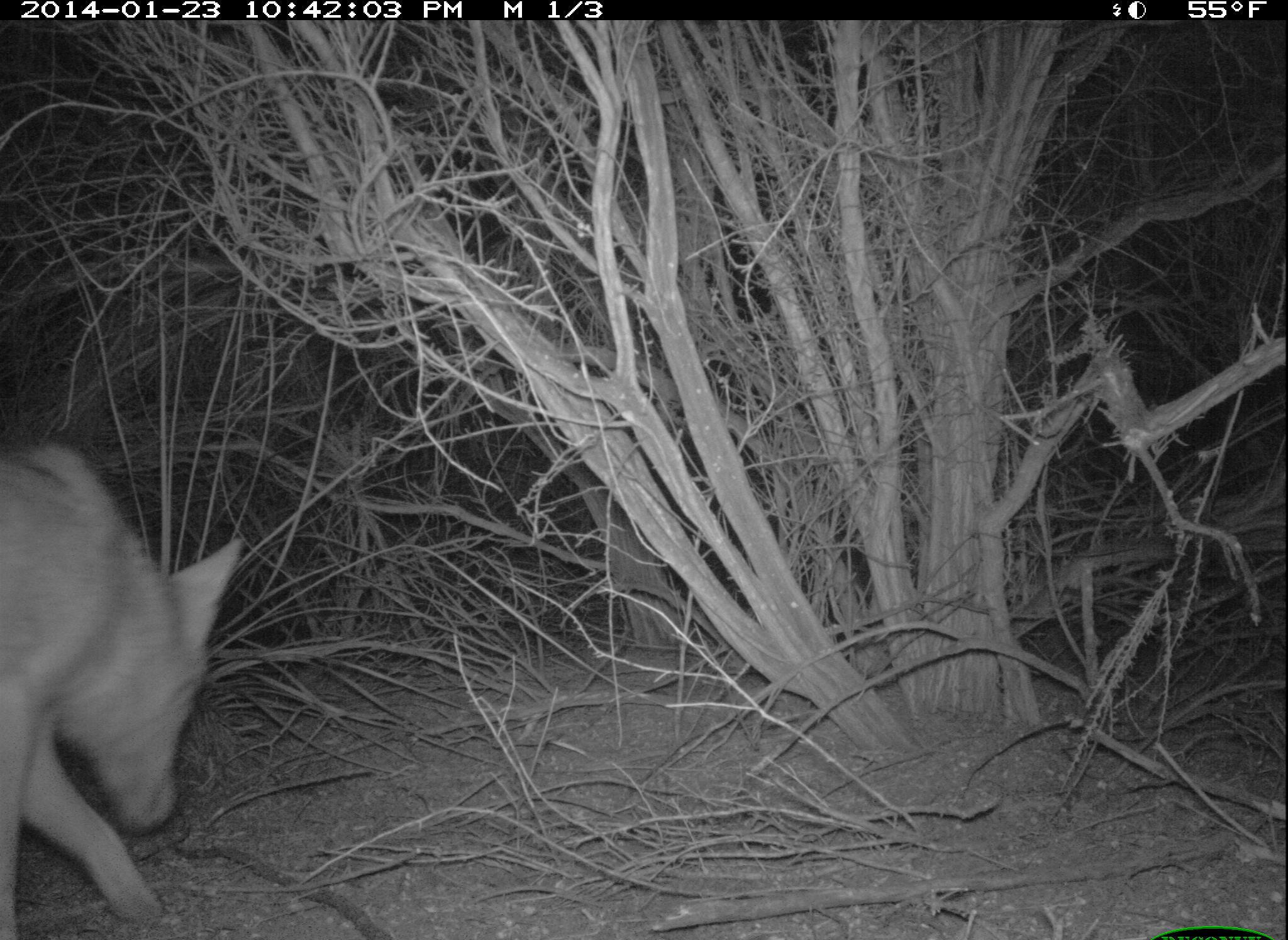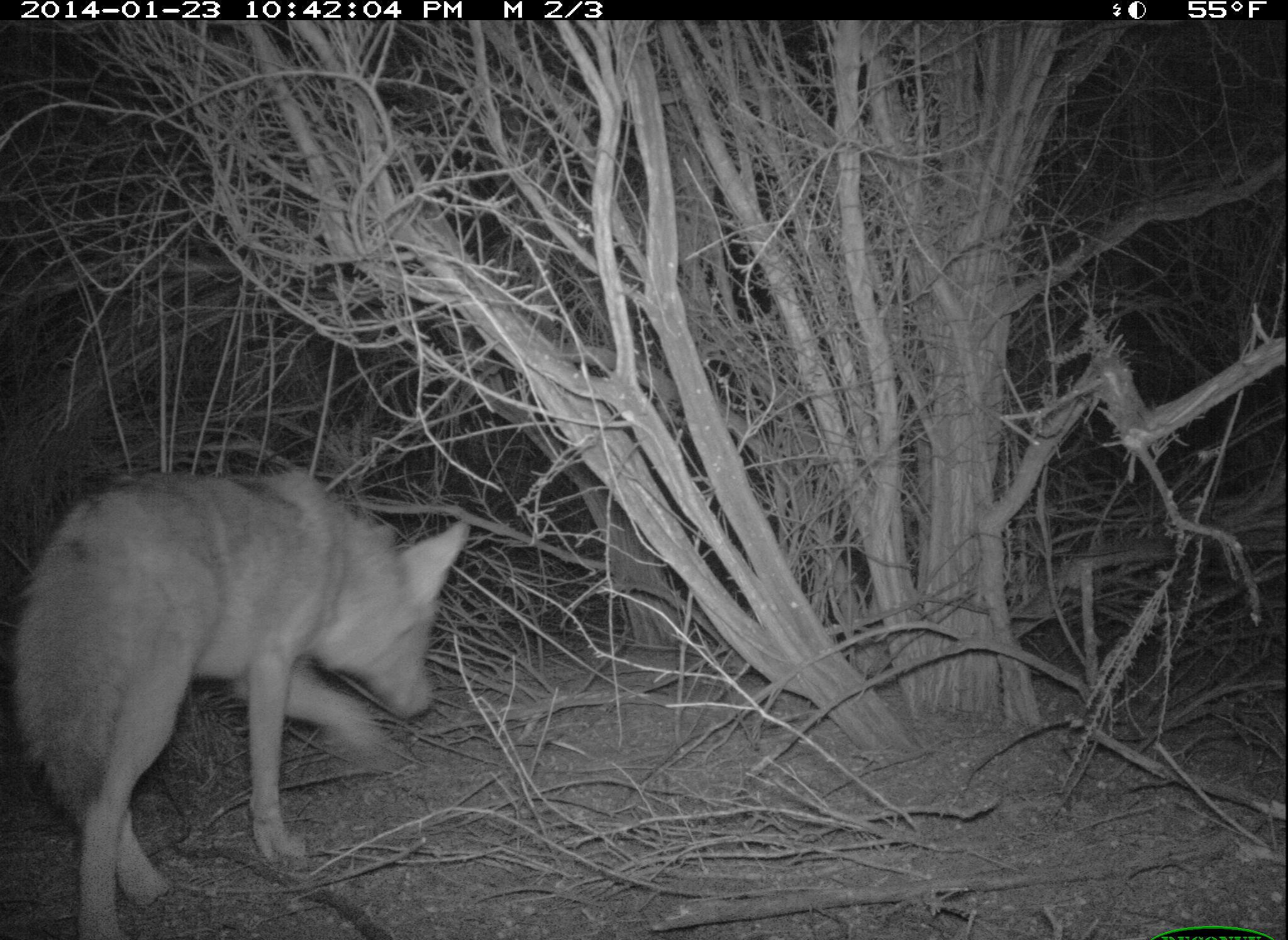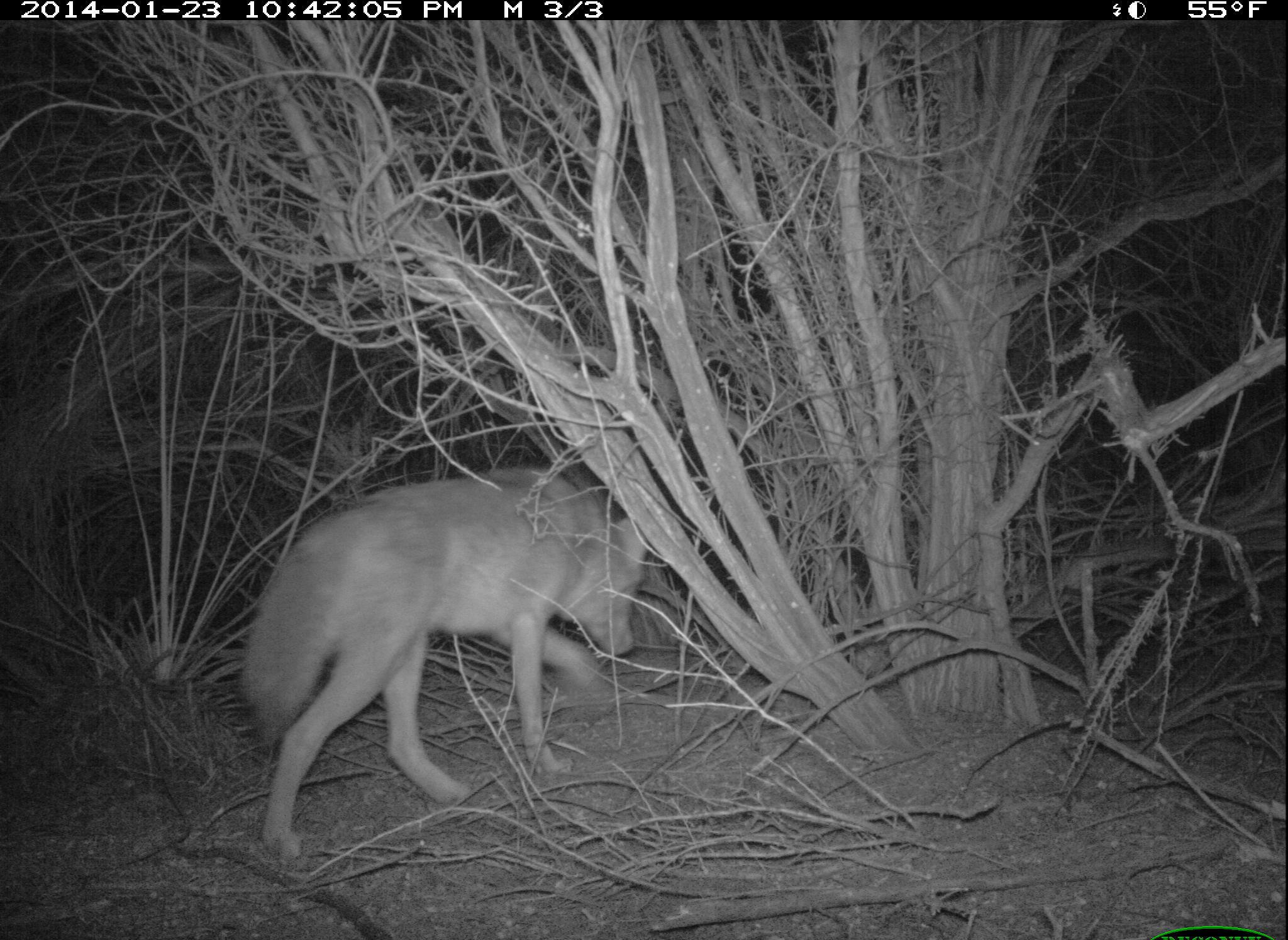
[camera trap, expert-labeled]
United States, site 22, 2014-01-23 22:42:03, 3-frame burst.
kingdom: Animalia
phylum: Chordata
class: Mammalia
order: Carnivora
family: Canidae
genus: Canis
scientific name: Canis latrans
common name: coyote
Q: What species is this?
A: Coyote (Canis latrans).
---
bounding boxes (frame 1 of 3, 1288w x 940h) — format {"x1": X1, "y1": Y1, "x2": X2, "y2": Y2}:
coyote: {"x1": 2, "y1": 445, "x2": 249, "y2": 940}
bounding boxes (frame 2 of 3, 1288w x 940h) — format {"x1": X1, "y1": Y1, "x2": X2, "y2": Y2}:
coyote: {"x1": 10, "y1": 469, "x2": 468, "y2": 938}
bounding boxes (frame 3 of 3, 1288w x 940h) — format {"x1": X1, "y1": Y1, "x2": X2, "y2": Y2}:
coyote: {"x1": 244, "y1": 462, "x2": 651, "y2": 865}